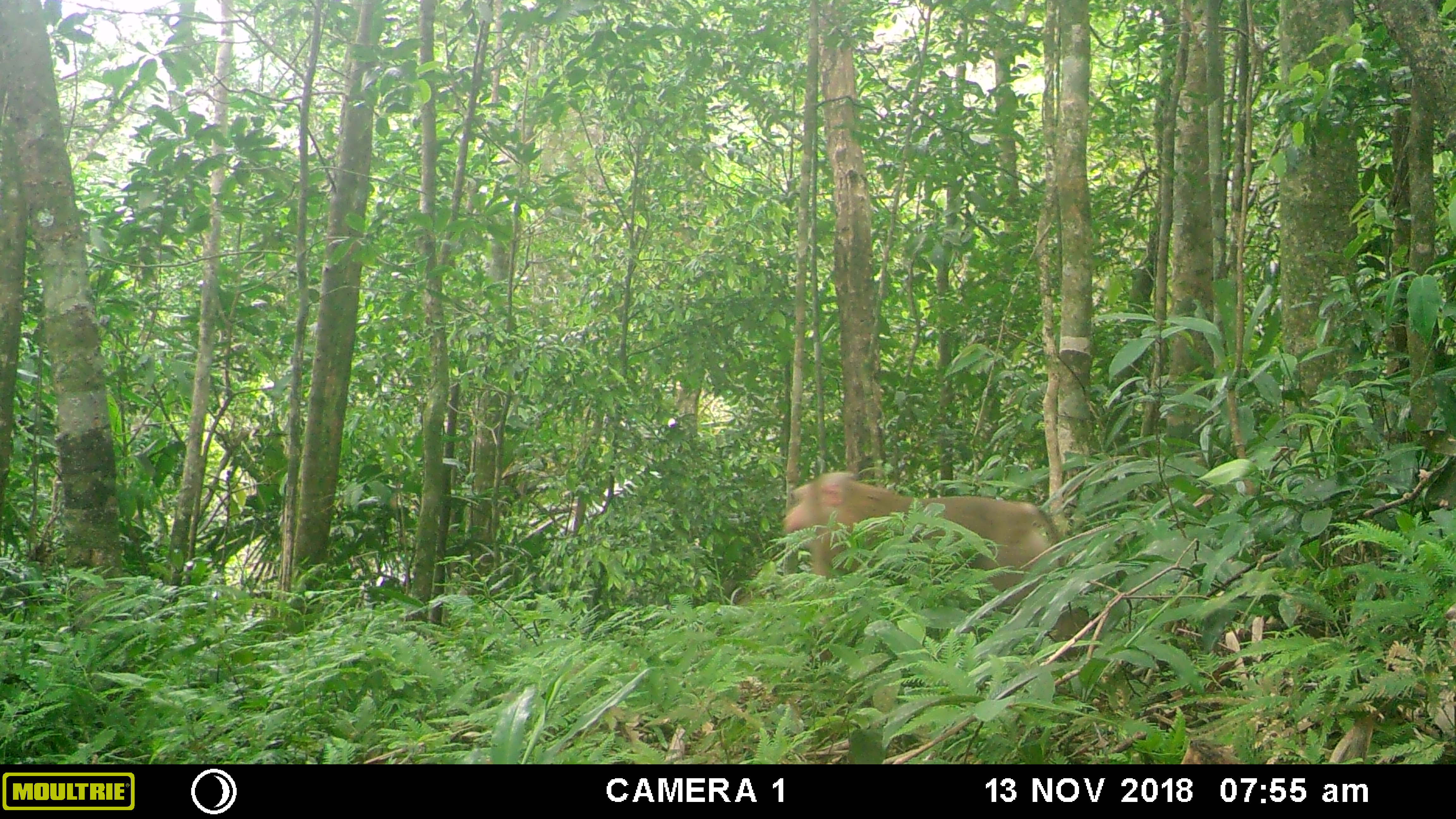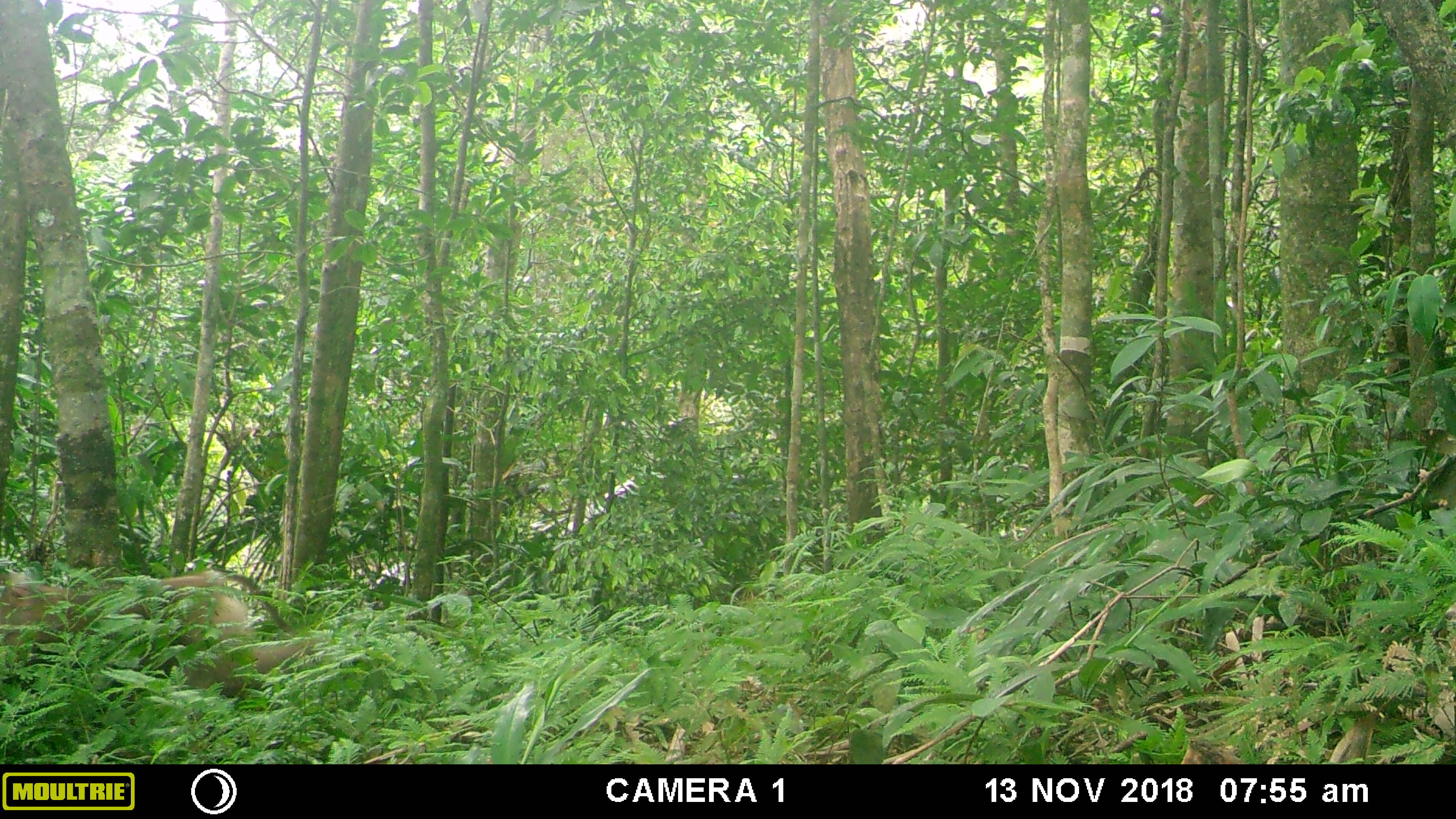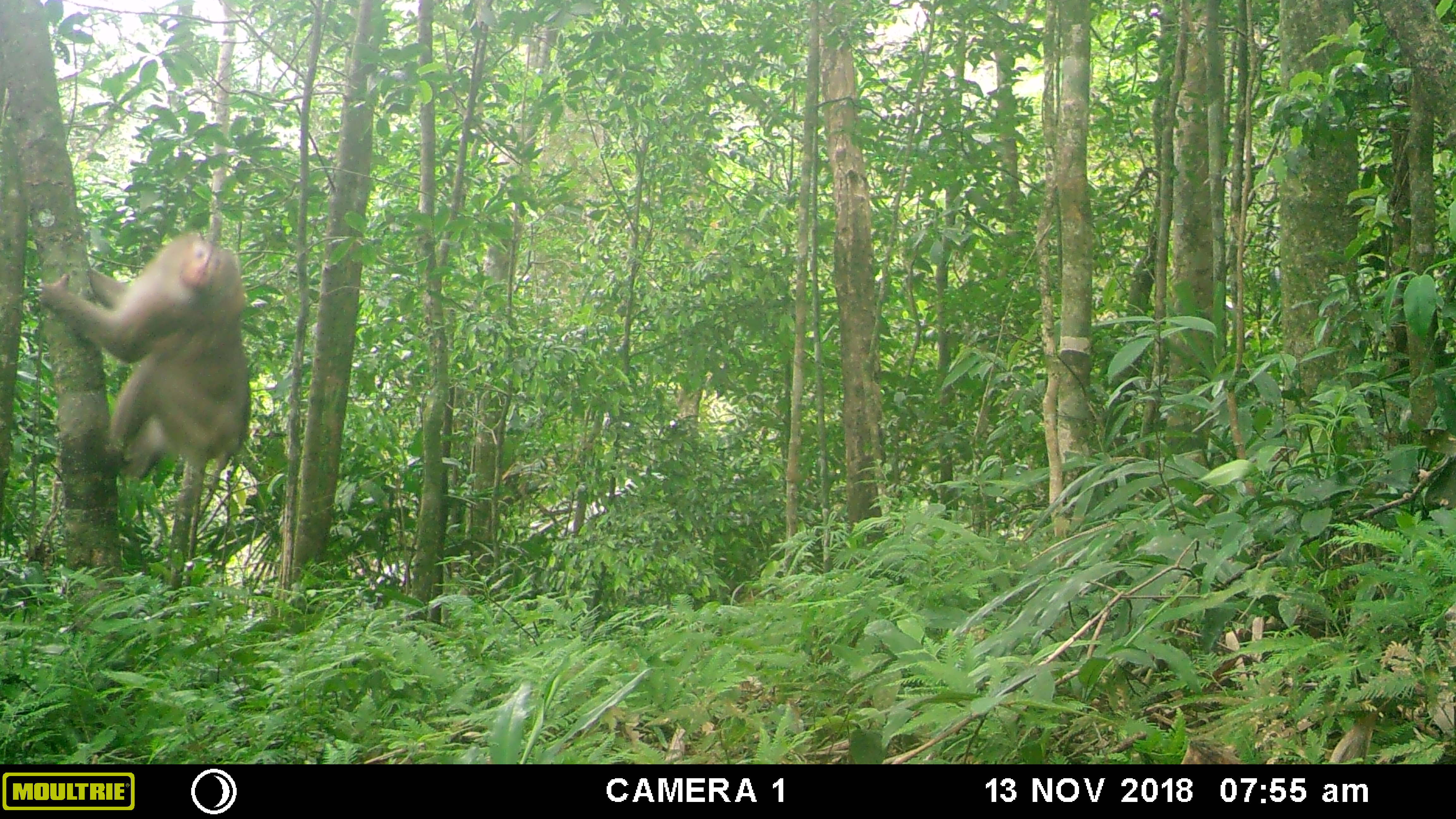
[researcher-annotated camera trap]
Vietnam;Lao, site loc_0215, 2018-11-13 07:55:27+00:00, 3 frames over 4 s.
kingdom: Animalia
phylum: Chordata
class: Mammalia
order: Primates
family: Cercopithecidae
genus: Macaca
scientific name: Macaca nemestrina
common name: pig-tailed macaque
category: pig tailed macaque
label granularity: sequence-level